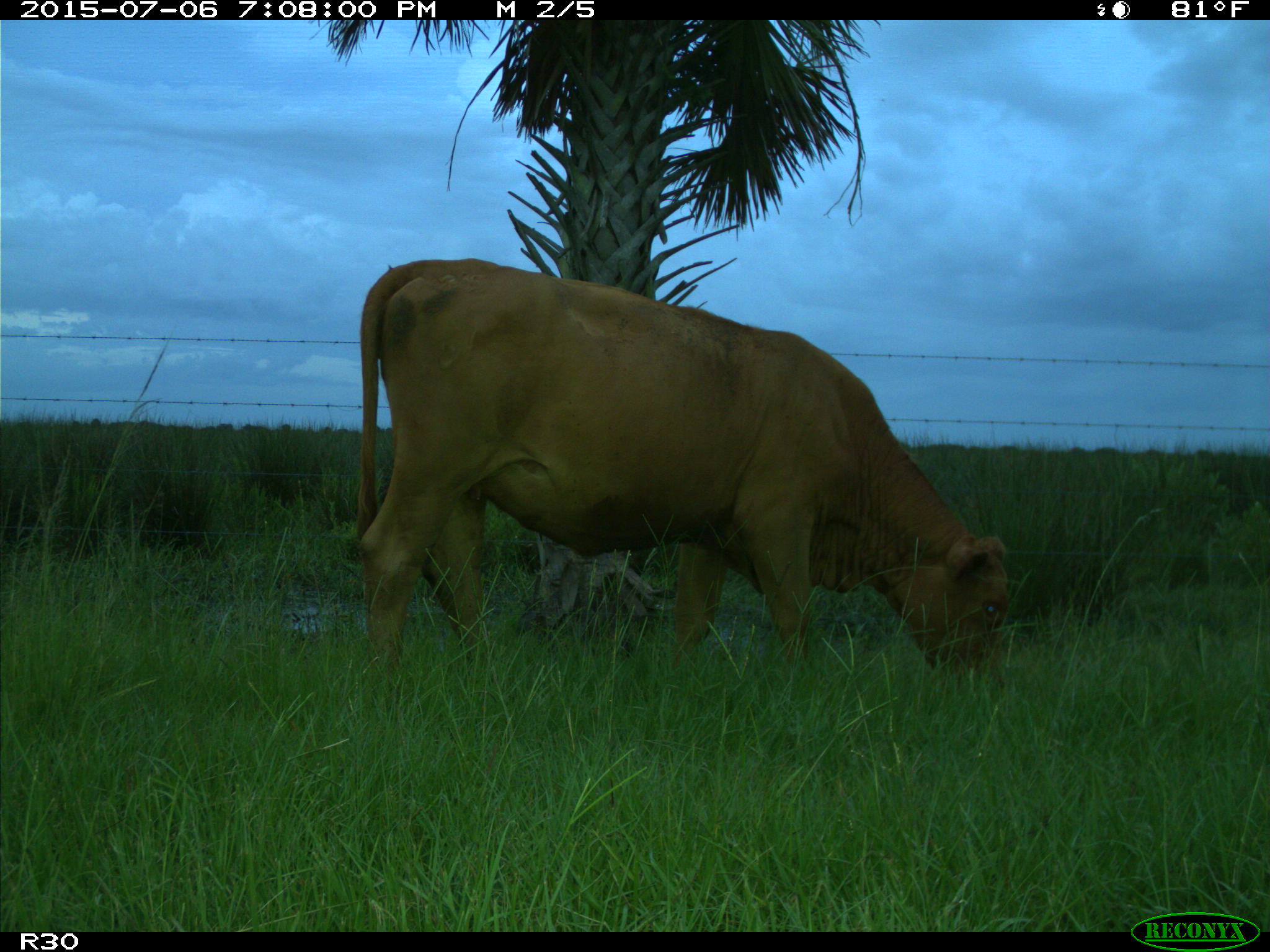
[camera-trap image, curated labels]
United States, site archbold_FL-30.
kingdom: Animalia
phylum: Chordata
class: Mammalia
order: Artiodactyla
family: Bovidae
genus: Bos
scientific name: Bos taurus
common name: domestic cow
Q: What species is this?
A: Bos taurus (domestic cow).